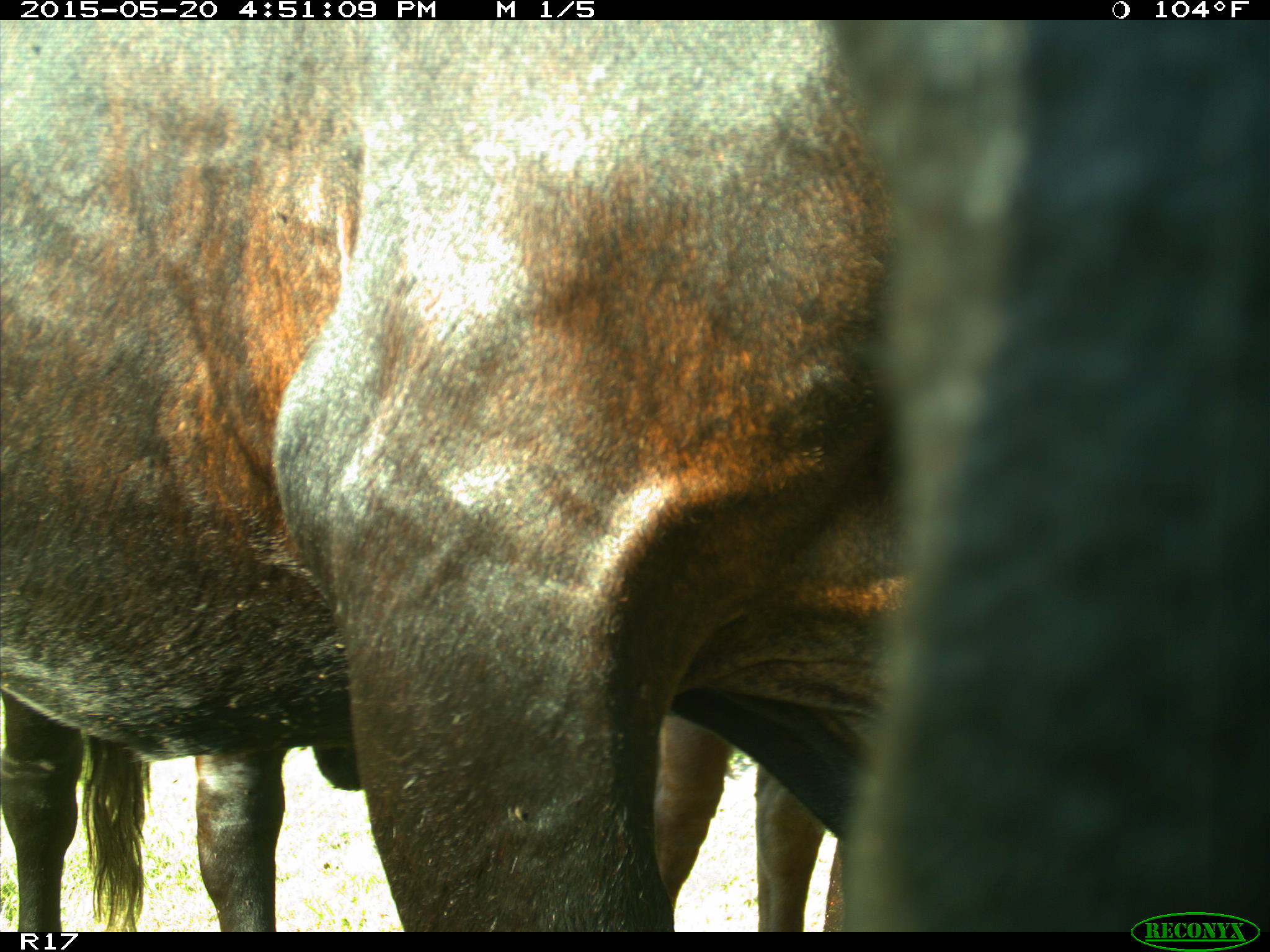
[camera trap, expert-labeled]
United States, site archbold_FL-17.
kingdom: Animalia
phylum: Chordata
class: Mammalia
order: Artiodactyla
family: Bovidae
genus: Bos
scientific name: Bos taurus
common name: domestic cow